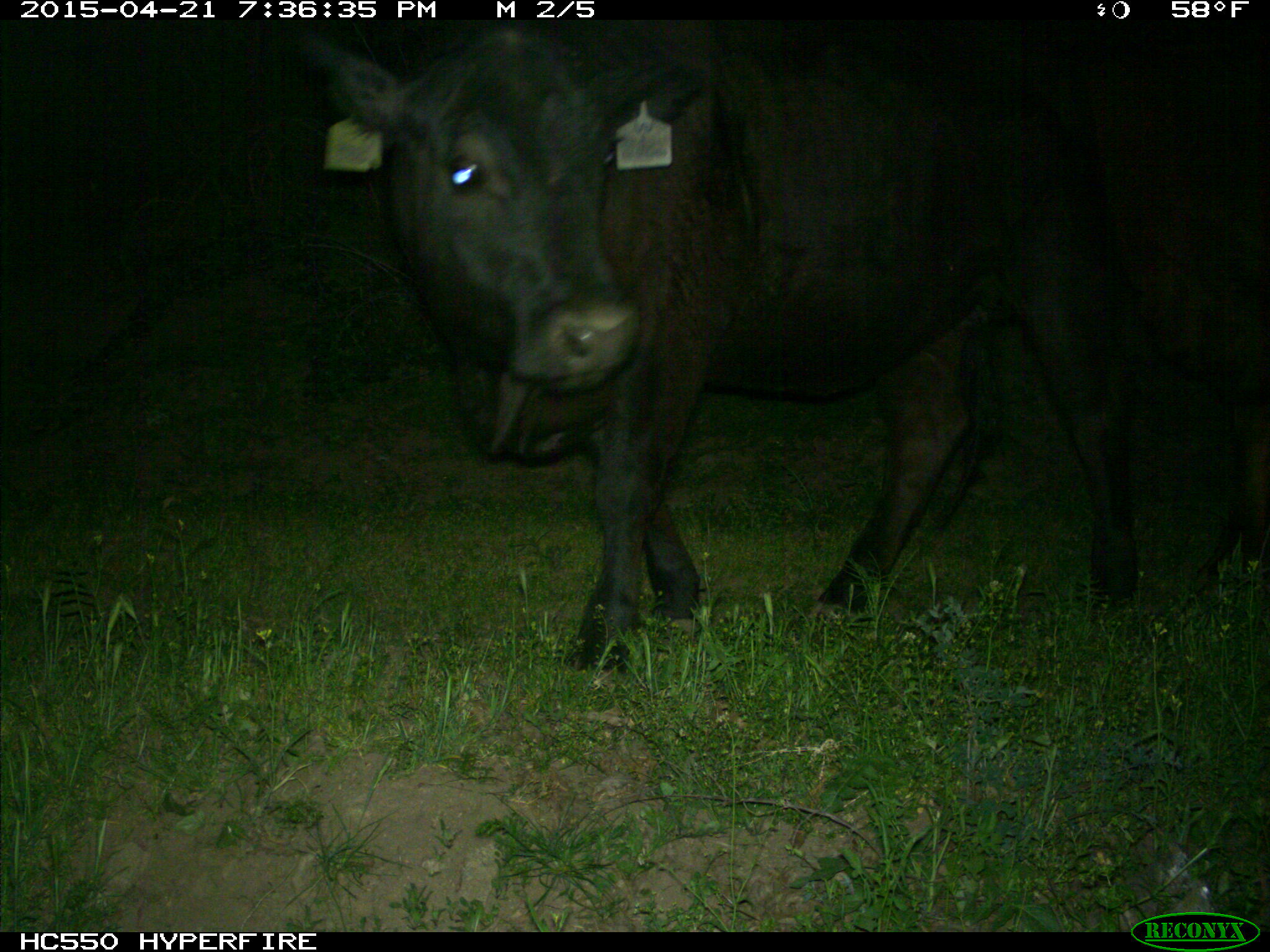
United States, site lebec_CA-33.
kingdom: Animalia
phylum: Chordata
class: Mammalia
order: Artiodactyla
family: Bovidae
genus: Bos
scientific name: Bos taurus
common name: domestic cow